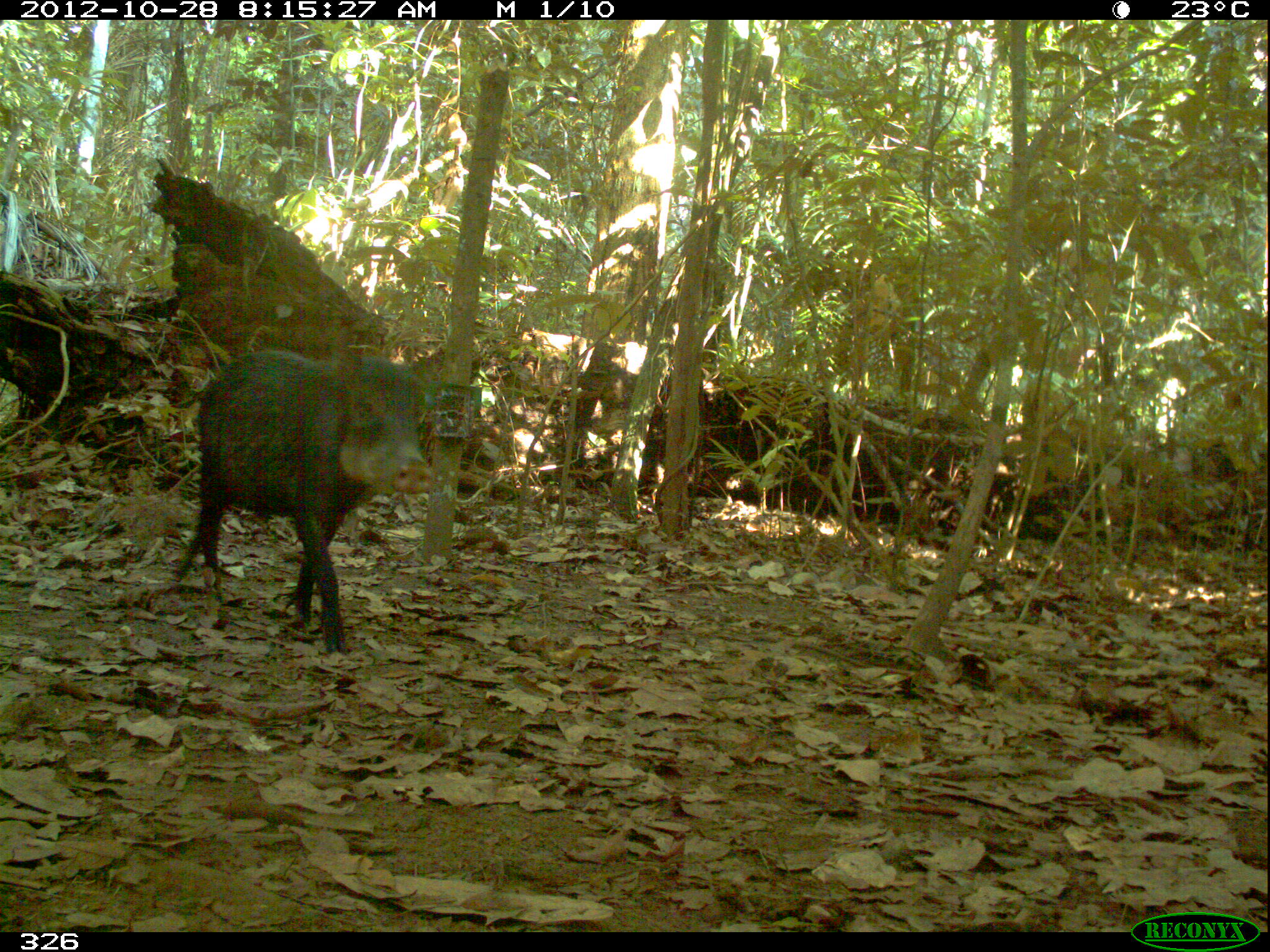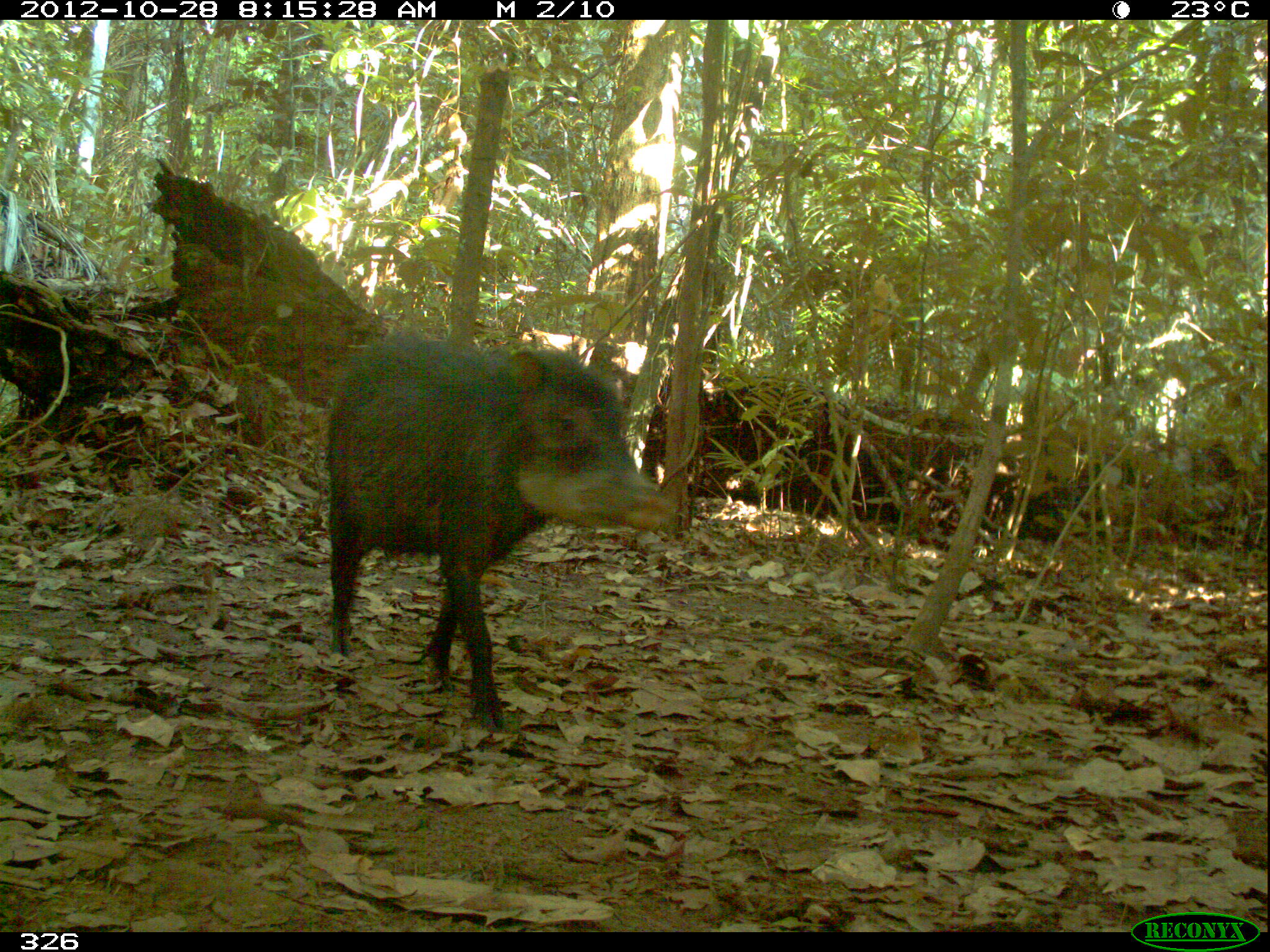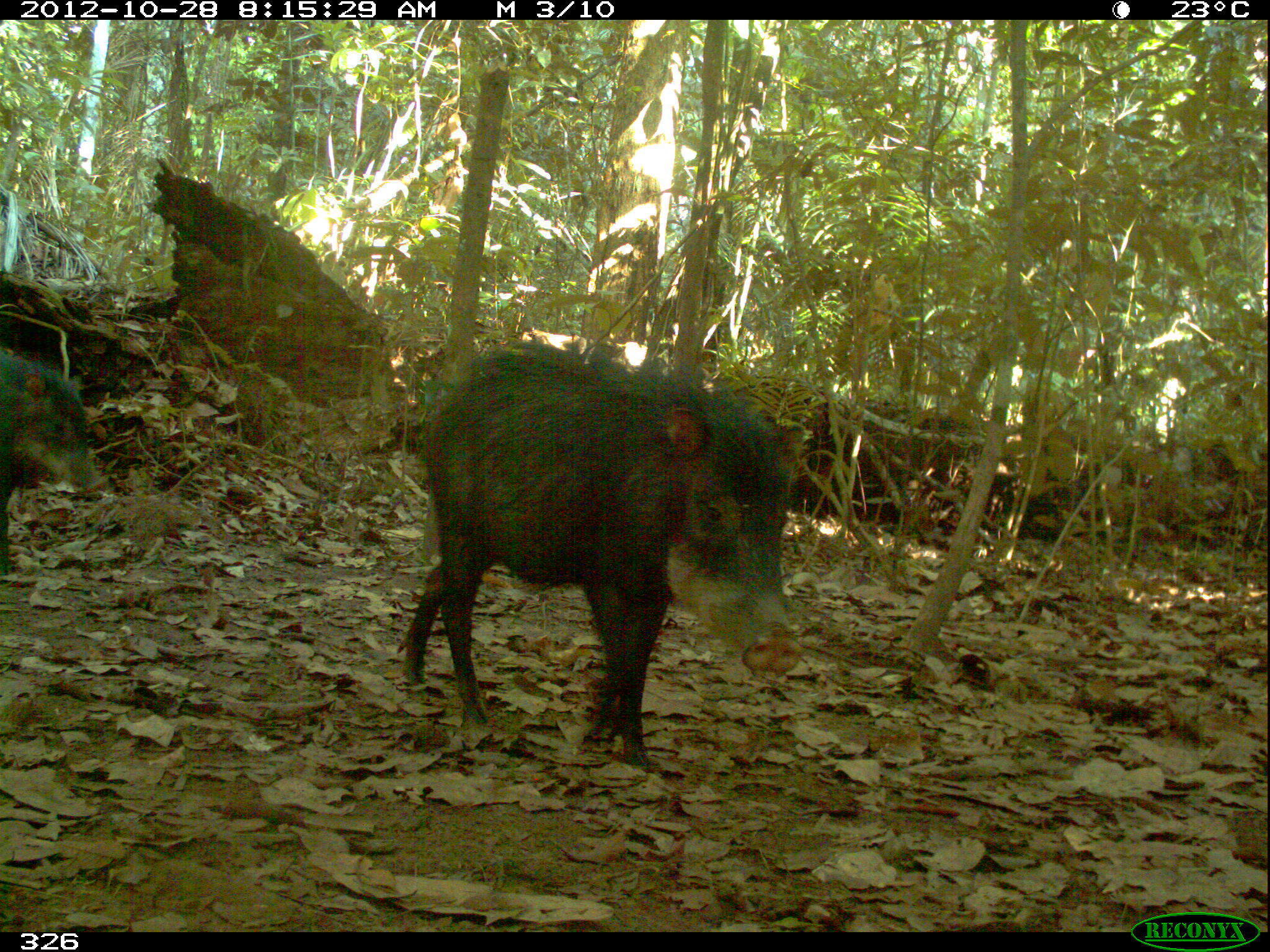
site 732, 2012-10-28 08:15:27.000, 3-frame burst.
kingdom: Animalia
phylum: Chordata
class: Mammalia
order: Artiodactyla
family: Tayassuidae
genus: Tayassu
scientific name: Tayassu pecari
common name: white-lipped peccary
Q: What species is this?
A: Tayassu pecari (white-lipped peccary).